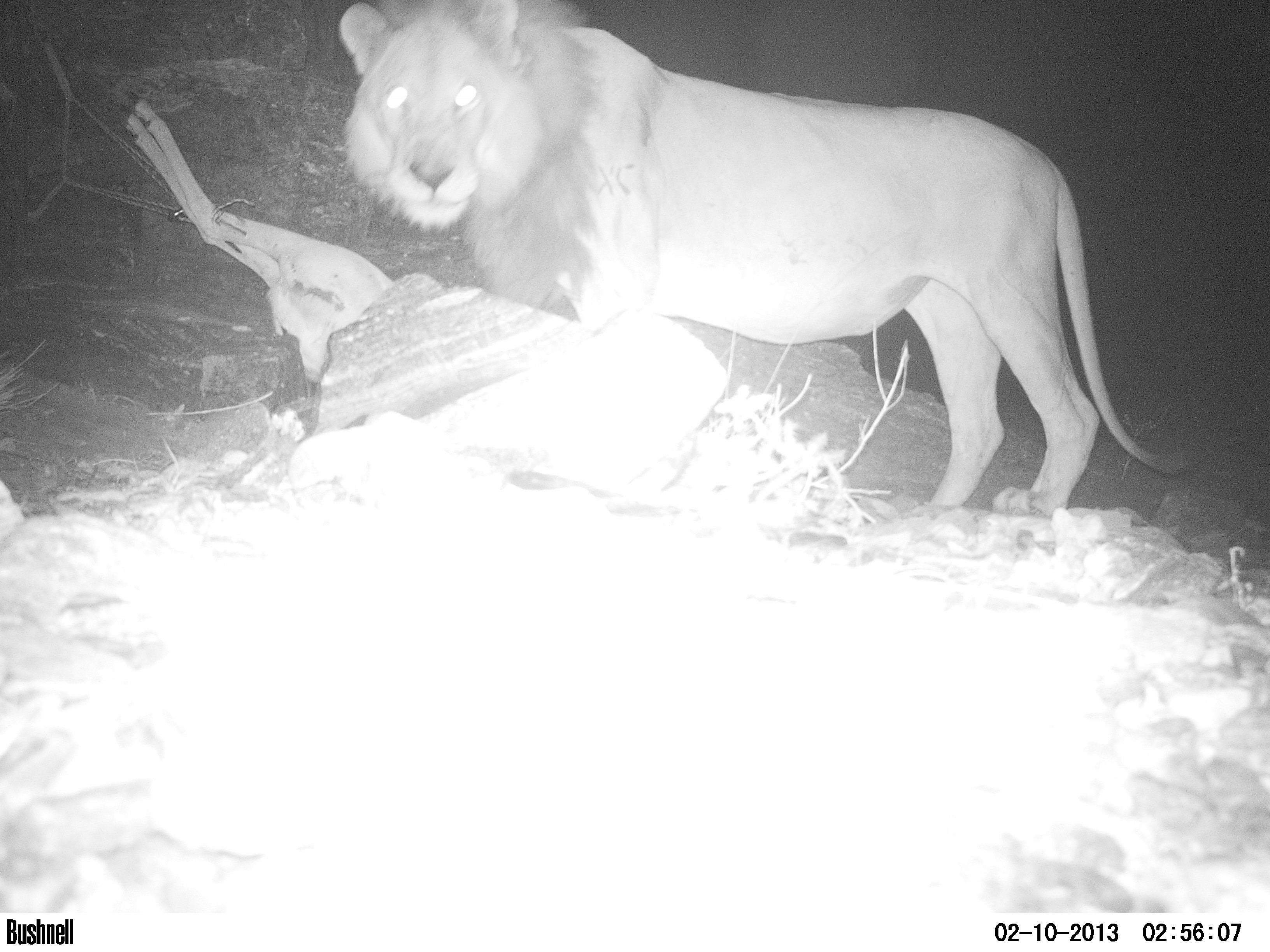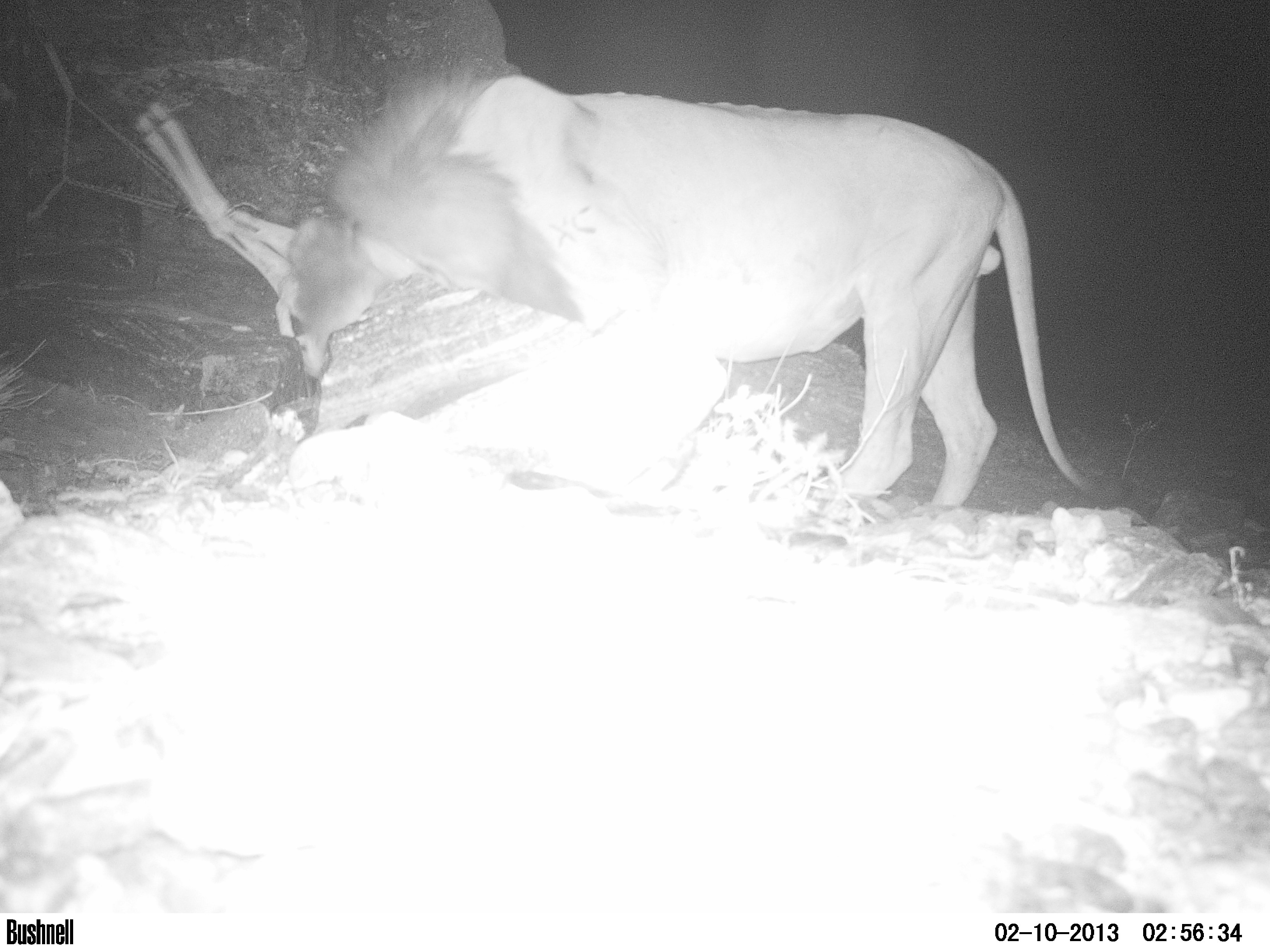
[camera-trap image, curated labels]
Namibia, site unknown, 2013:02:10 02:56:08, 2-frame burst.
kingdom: Animalia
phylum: Chordata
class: Mammalia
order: Carnivora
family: Felidae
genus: Panthera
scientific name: Panthera leo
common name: lion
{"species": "Panthera leo (lion)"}